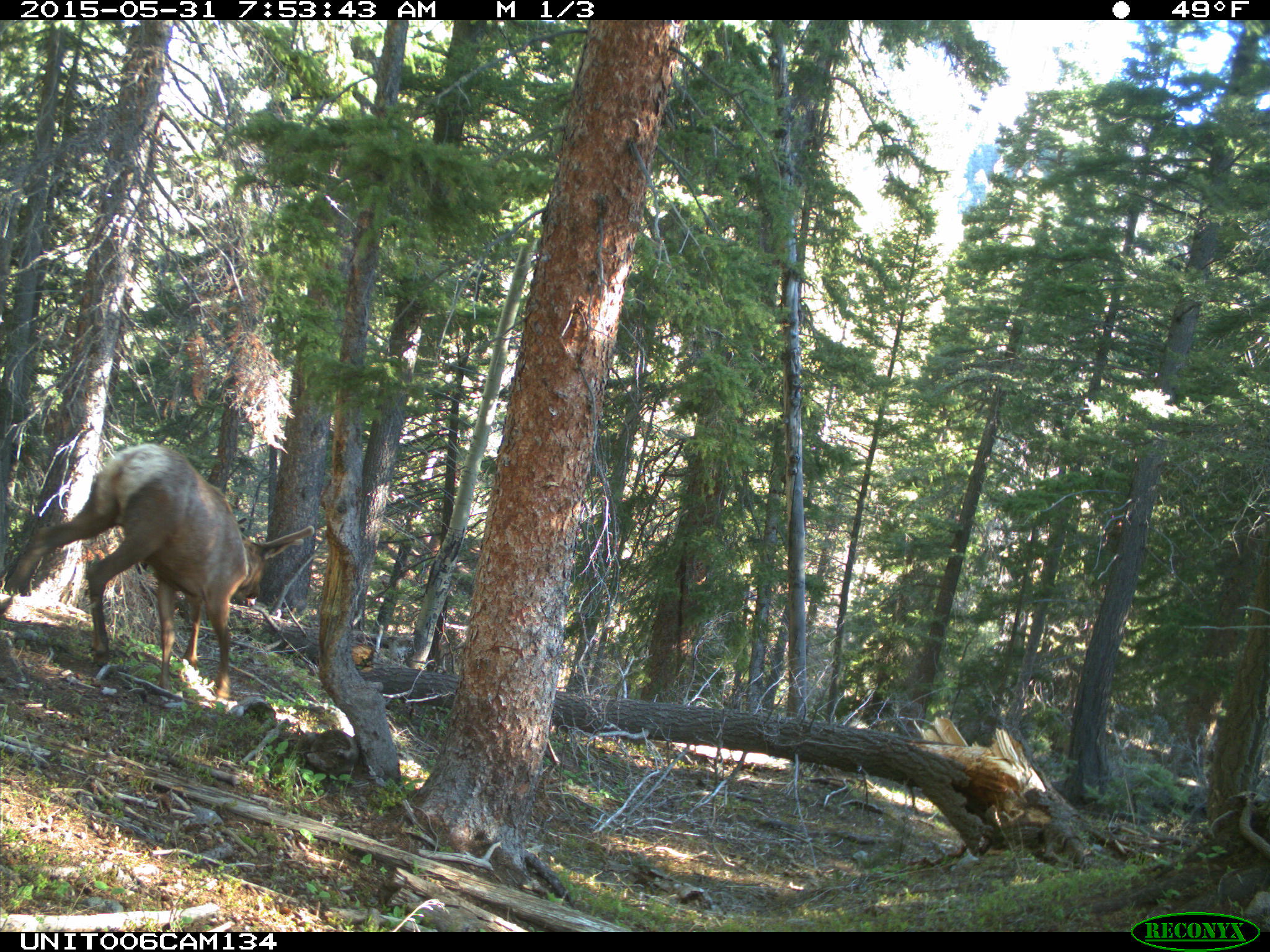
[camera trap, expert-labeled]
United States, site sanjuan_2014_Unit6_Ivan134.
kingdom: Animalia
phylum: Chordata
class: Mammalia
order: Artiodactyla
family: Cervidae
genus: Cervus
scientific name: Cervus elaphus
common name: red deer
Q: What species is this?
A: Cervus elaphus (red deer).